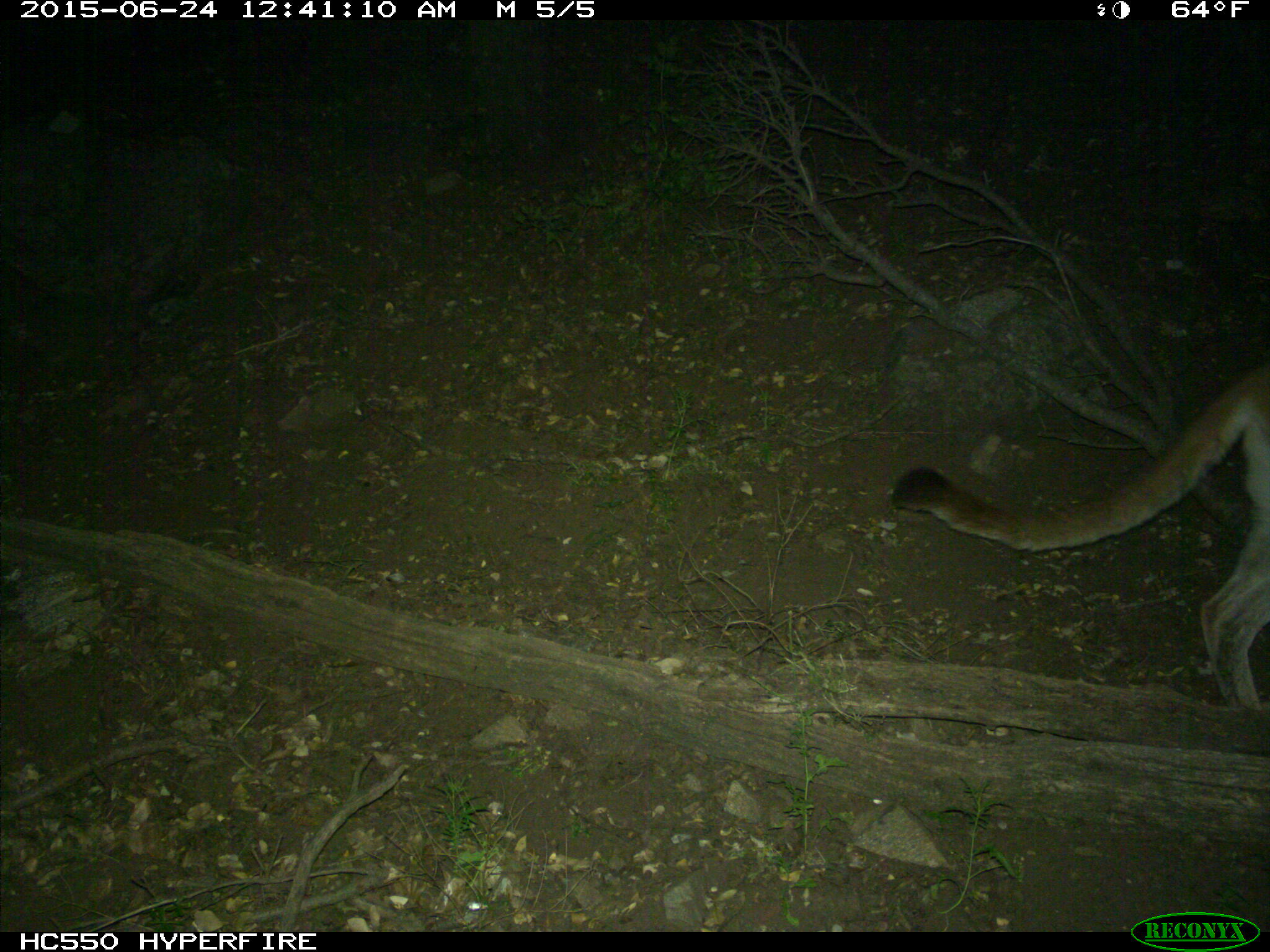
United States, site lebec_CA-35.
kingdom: Animalia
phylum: Chordata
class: Mammalia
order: Carnivora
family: Felidae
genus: Puma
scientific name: Puma concolor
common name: mountain lion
Puma concolor (mountain lion).